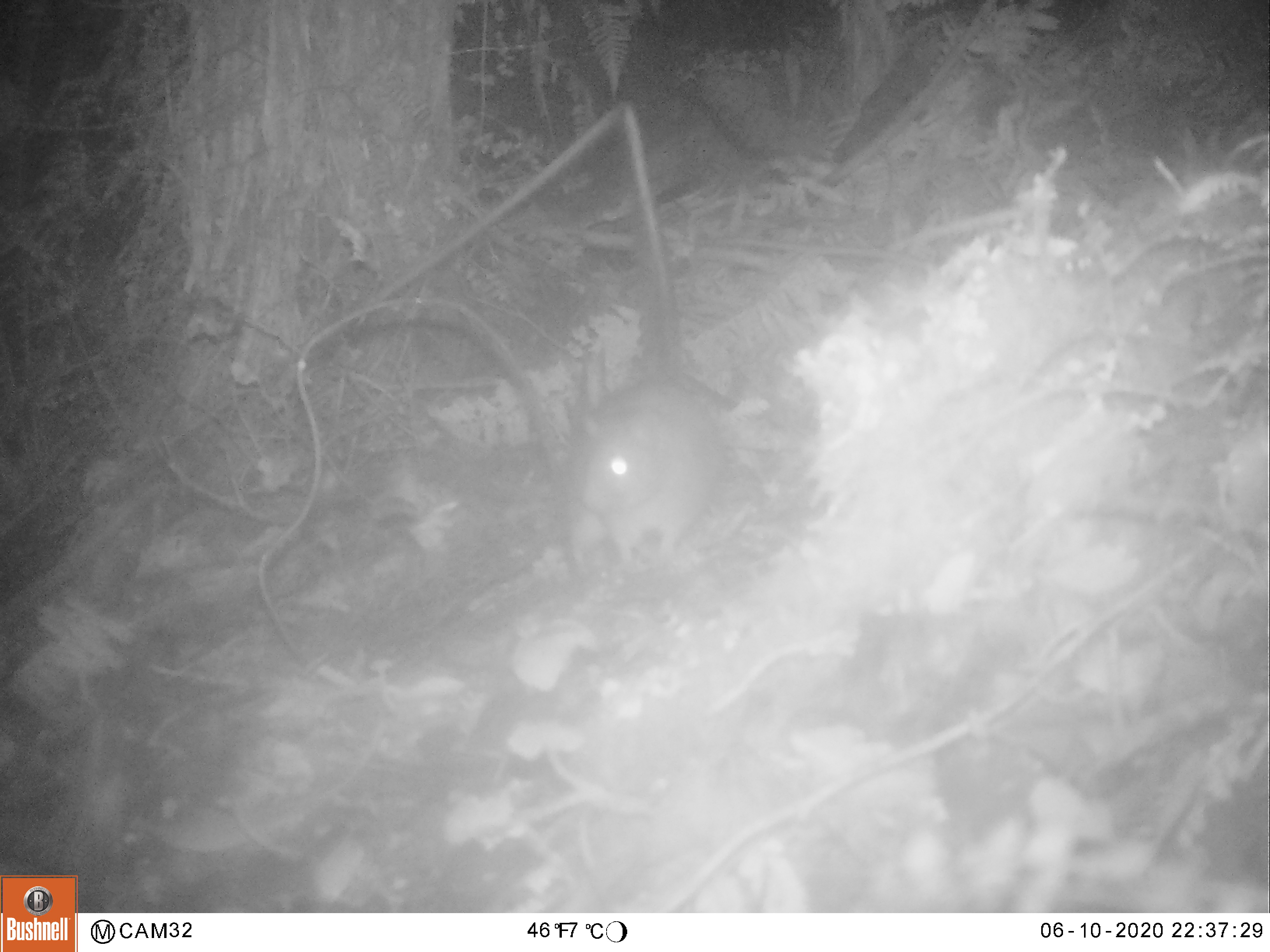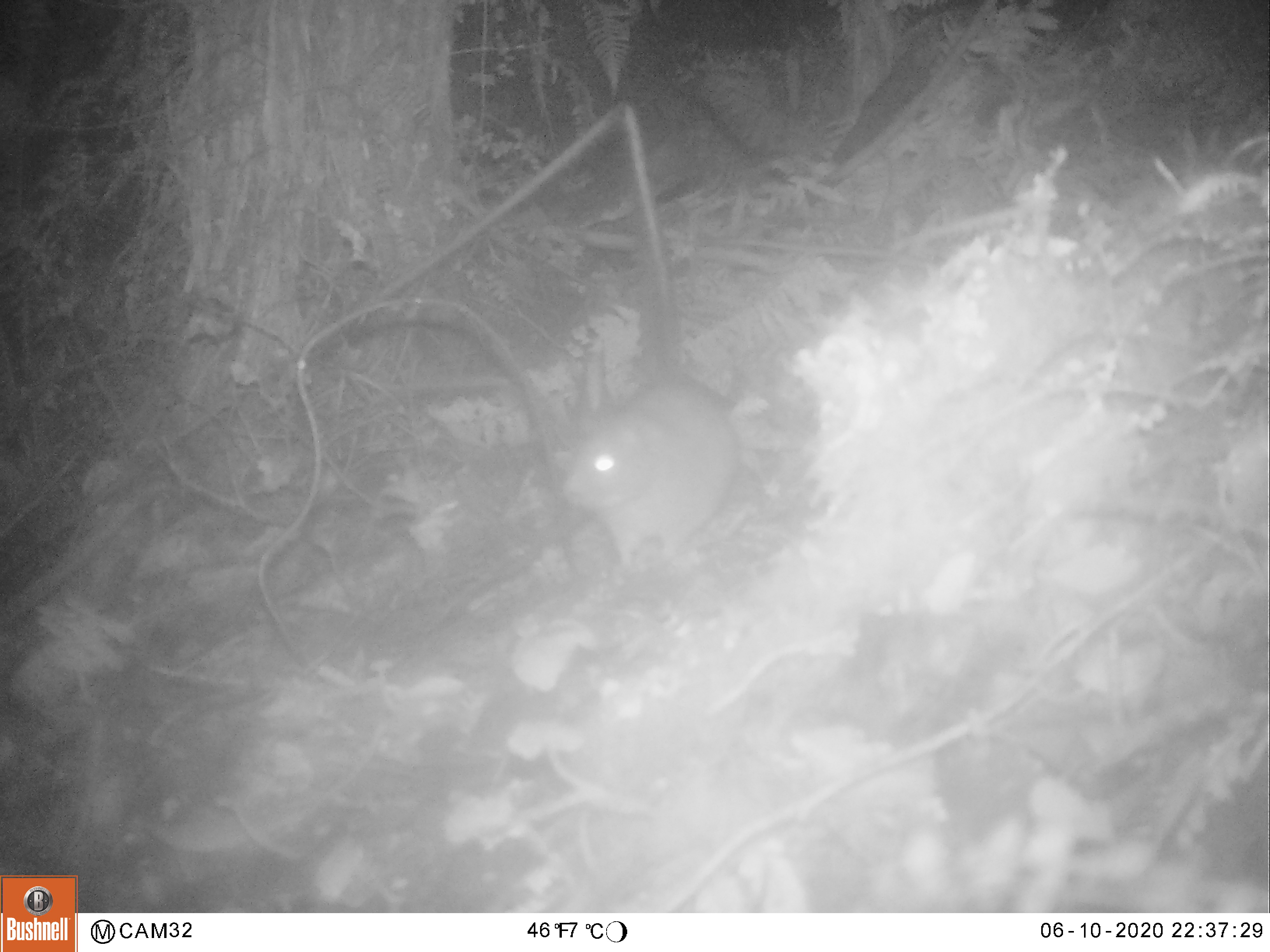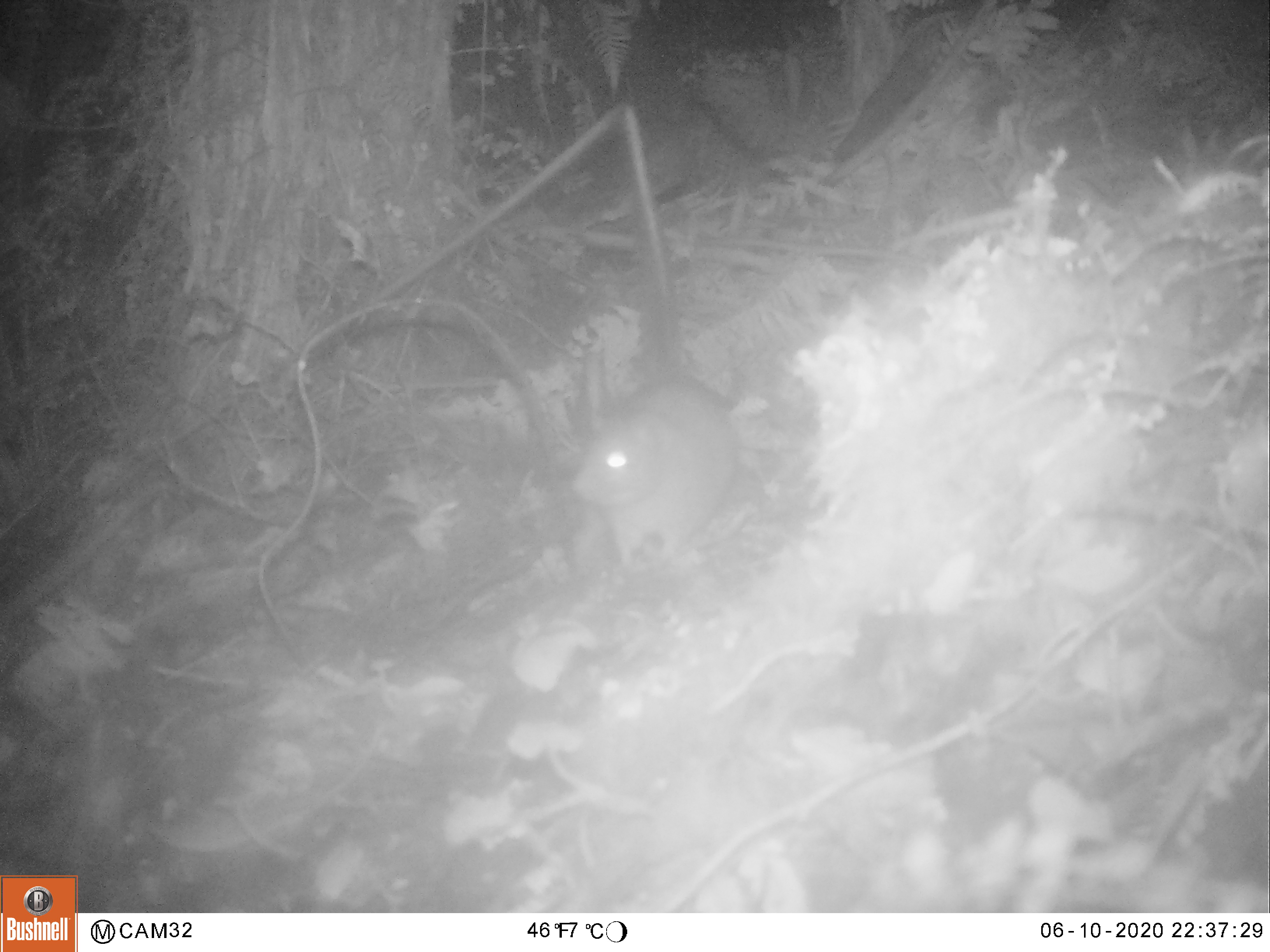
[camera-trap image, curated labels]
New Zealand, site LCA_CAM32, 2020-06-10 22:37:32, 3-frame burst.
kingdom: Animalia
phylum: Chordata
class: Mammalia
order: Rodentia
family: Muridae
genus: Rattus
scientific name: Rattus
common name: rat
Rat (Rattus).